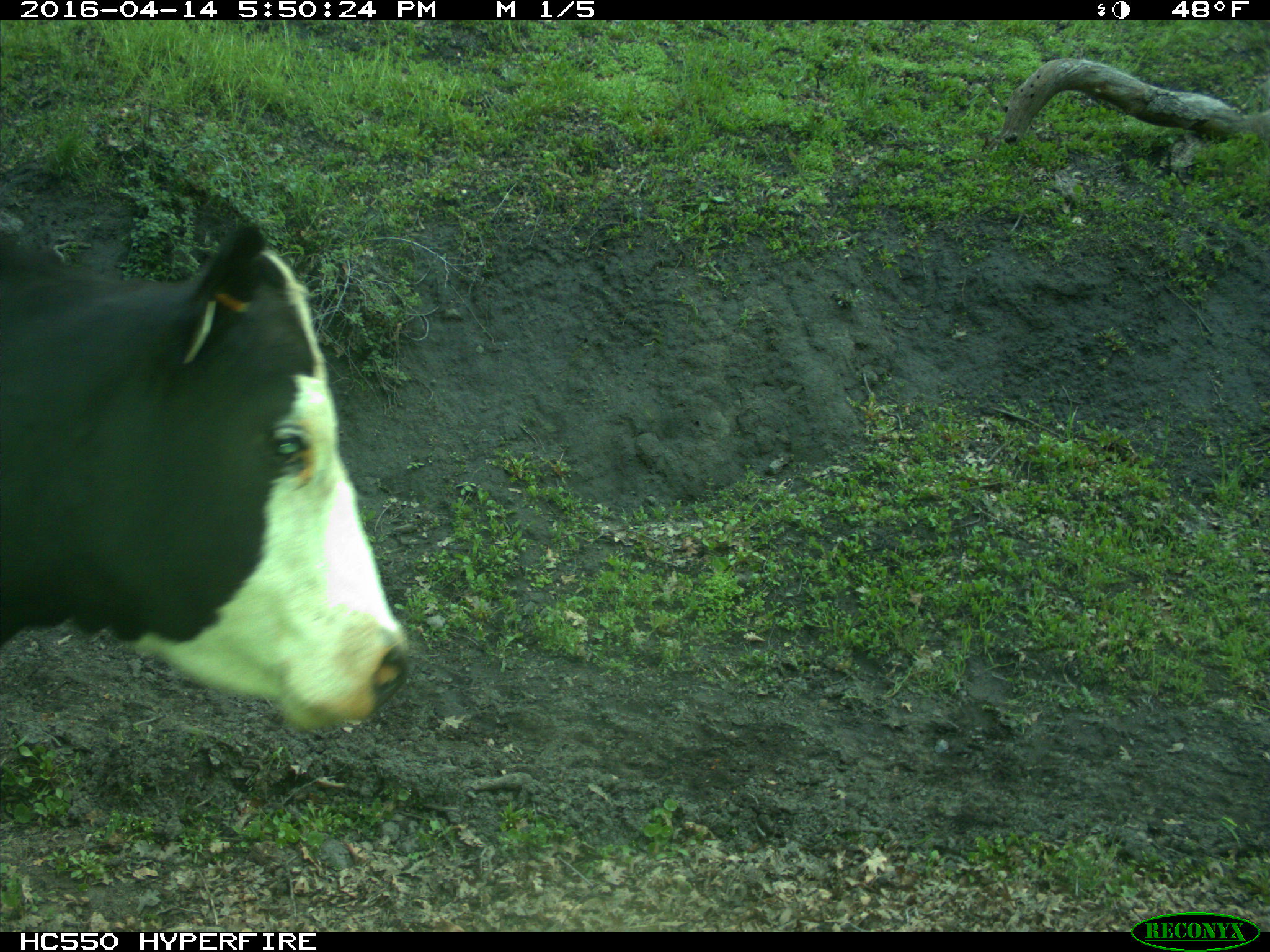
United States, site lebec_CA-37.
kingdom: Animalia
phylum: Chordata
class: Mammalia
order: Artiodactyla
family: Bovidae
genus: Bos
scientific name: Bos taurus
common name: domestic cow